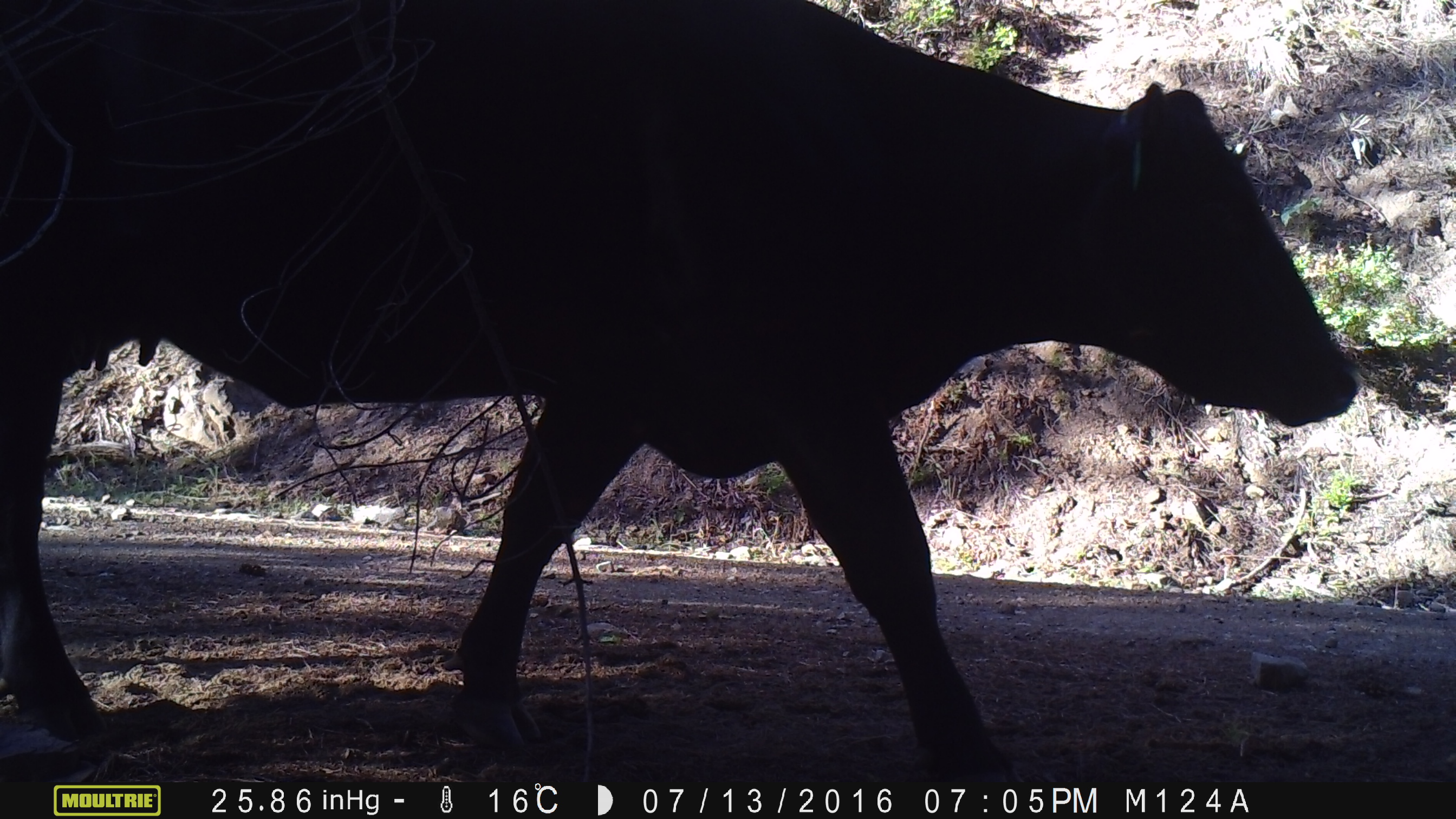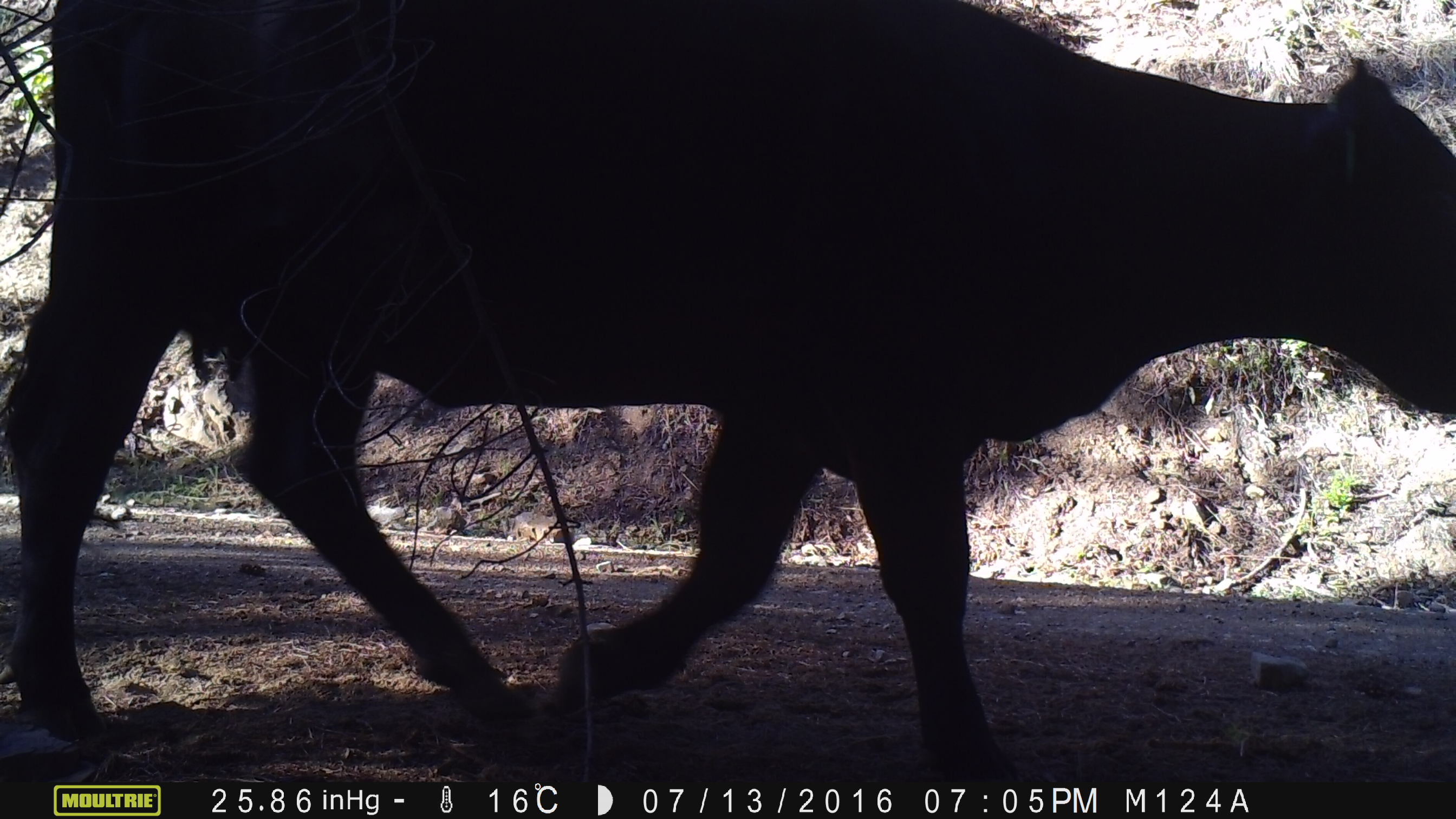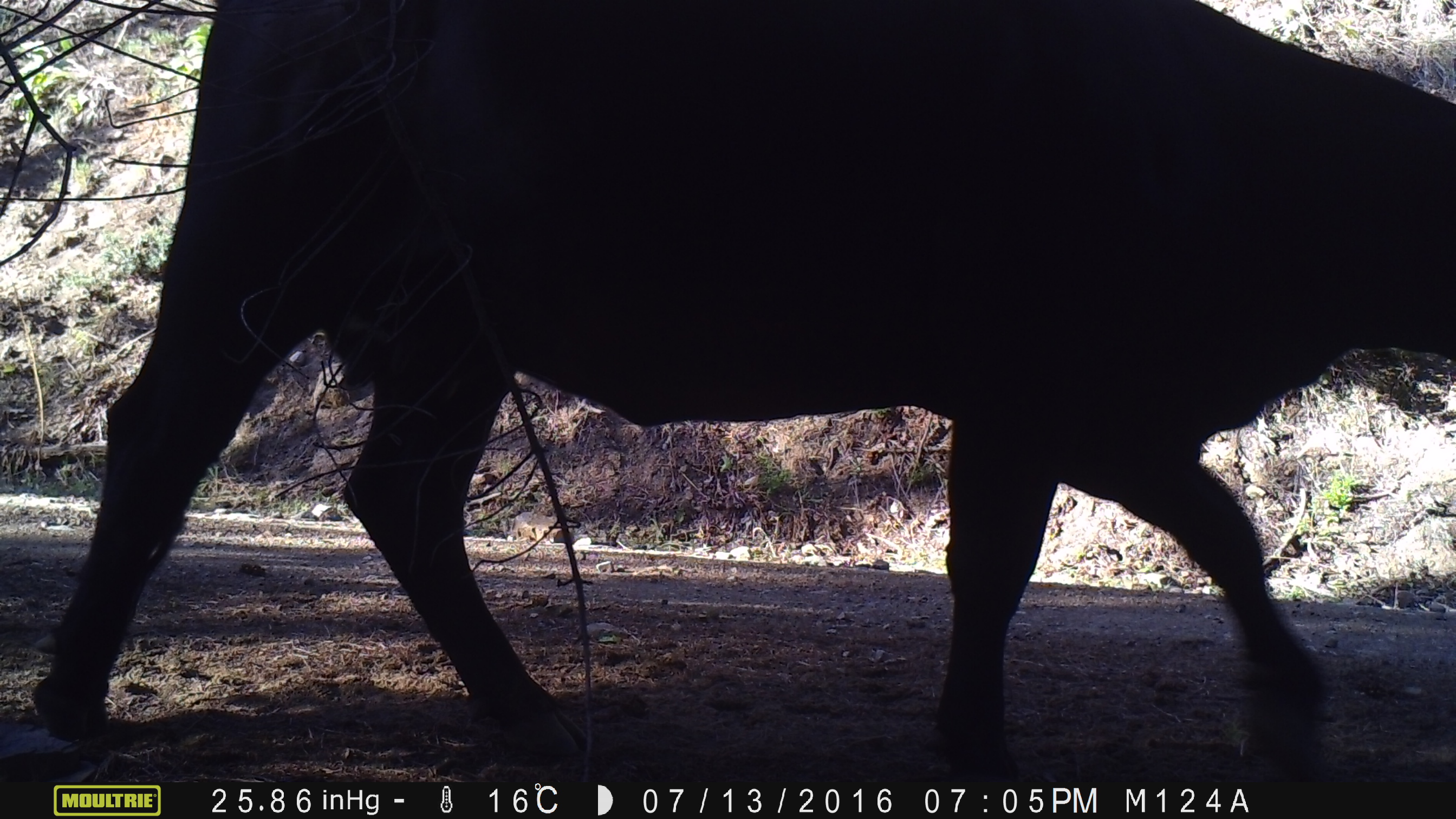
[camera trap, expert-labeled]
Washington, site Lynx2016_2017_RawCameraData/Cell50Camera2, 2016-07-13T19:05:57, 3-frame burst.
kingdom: Animalia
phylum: Chordata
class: Mammalia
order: Artiodactyla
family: Bovidae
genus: Bos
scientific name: Bos taurus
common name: domestic cattle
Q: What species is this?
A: Domestic cattle (Bos taurus).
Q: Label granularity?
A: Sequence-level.